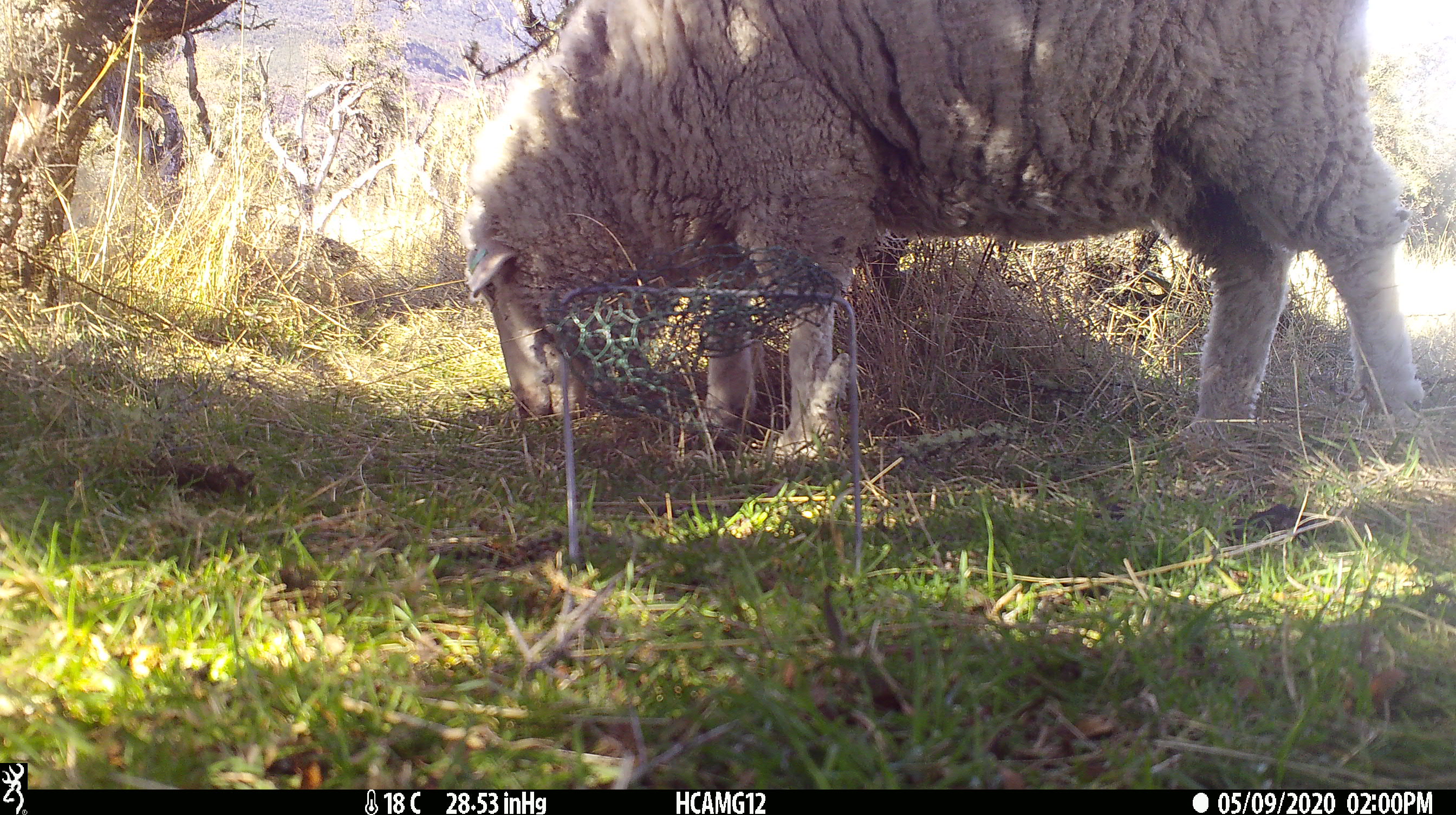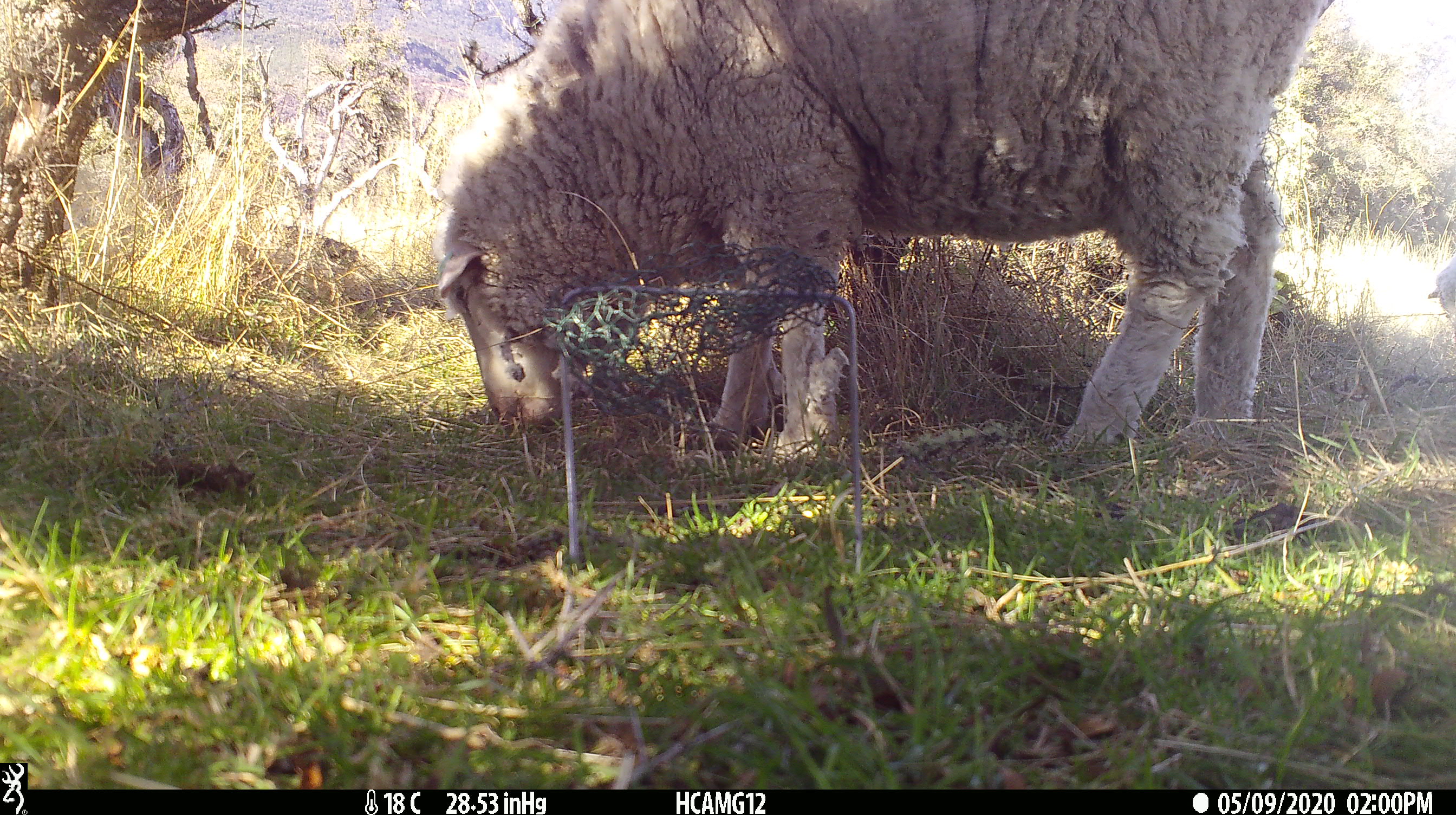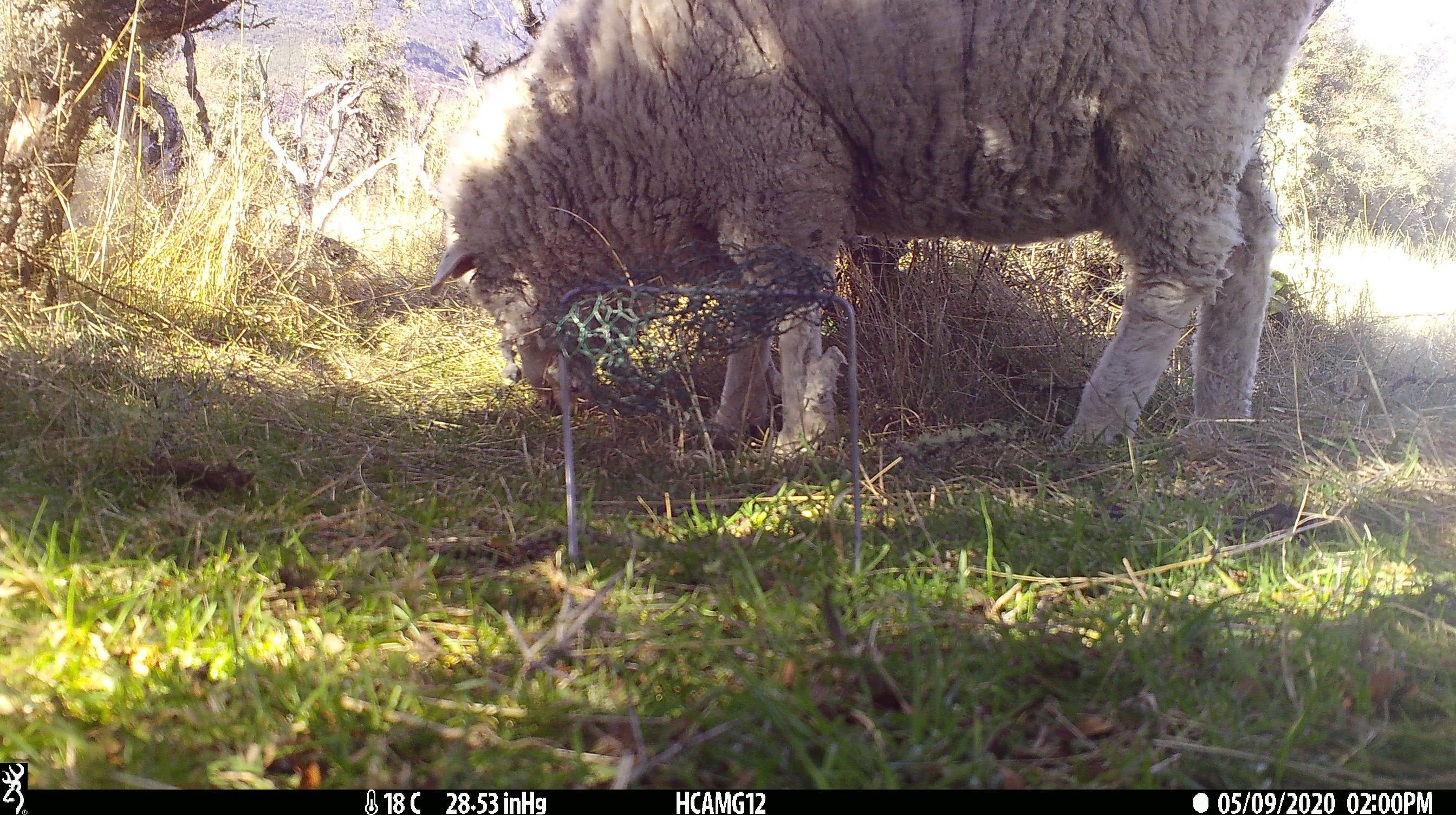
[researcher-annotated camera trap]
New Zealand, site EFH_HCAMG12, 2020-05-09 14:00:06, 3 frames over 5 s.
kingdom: Animalia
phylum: Chordata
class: Mammalia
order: Artiodactyla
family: Bovidae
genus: Ovis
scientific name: Ovis aries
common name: domestic sheep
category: sheep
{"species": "sheep (domestic sheep) (Ovis aries)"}